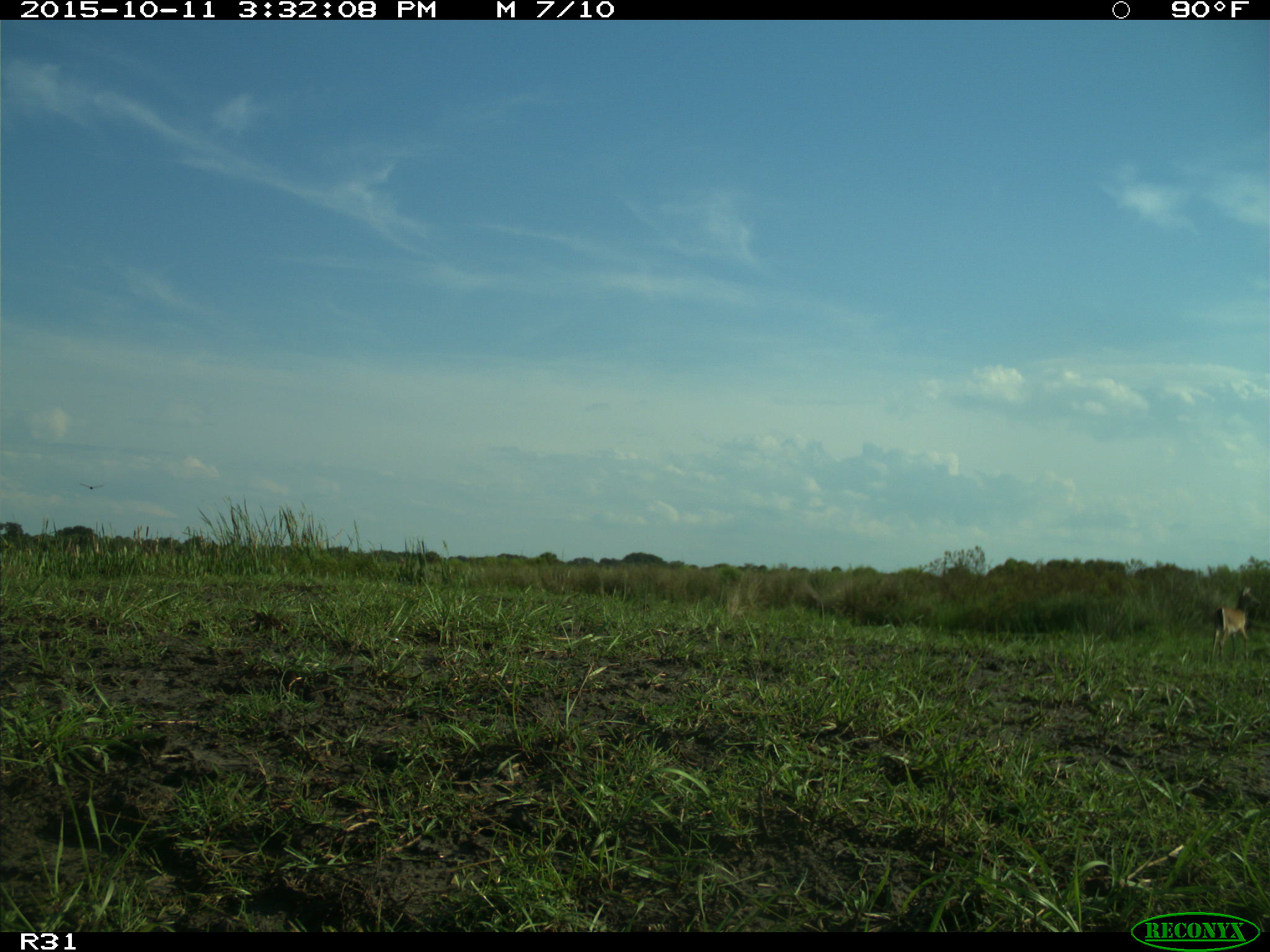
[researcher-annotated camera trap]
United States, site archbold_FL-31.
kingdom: Animalia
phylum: Chordata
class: Mammalia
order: Artiodactyla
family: Cervidae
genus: Odocoileus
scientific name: Odocoileus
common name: deer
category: unidentified deer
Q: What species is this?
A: Unidentified deer (deer) (Odocoileus).